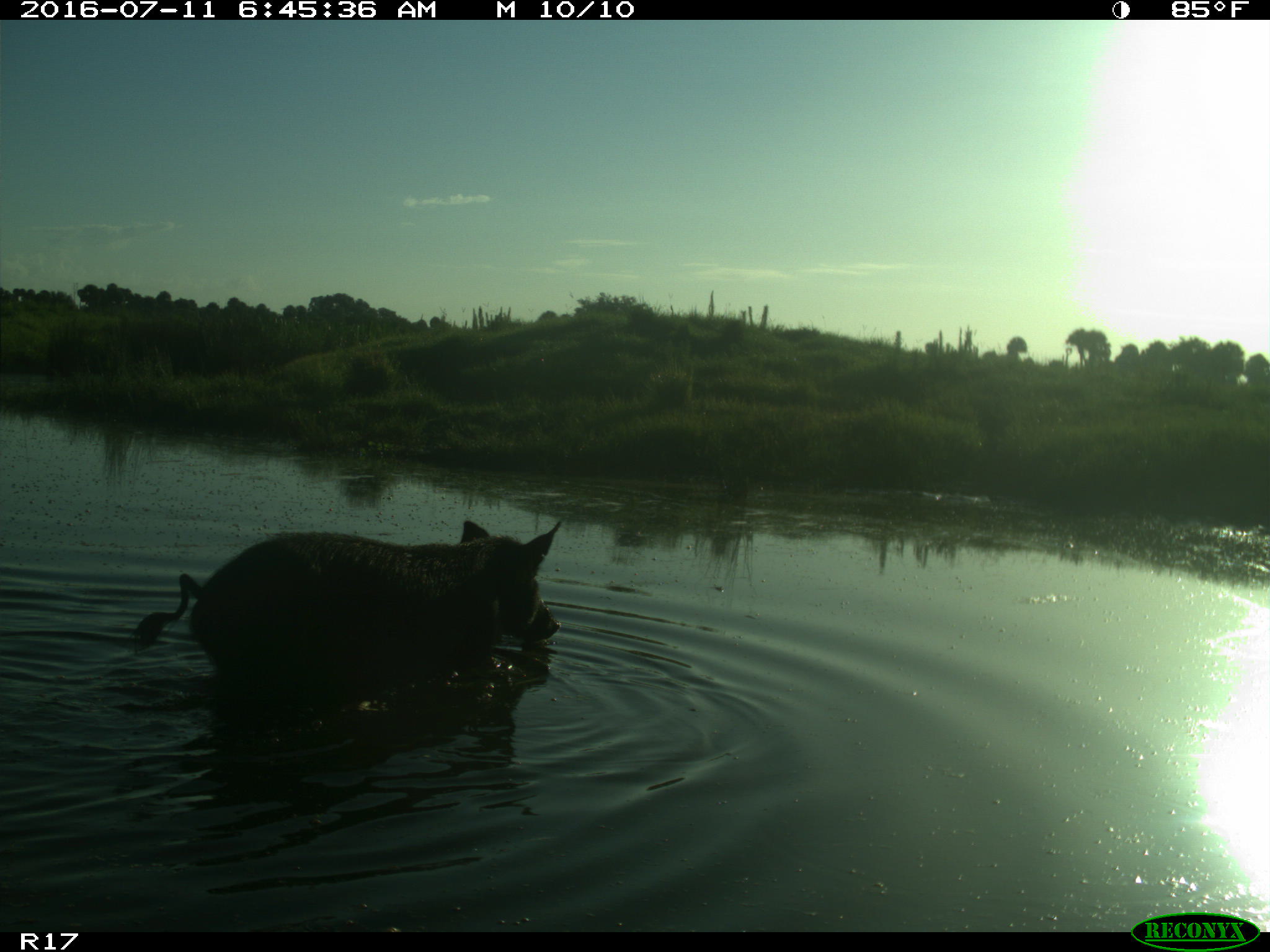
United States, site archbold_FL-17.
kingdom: Animalia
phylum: Chordata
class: Mammalia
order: Artiodactyla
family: Suidae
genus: Sus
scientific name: Sus scrofa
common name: wild boar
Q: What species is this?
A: Sus scrofa (wild boar).